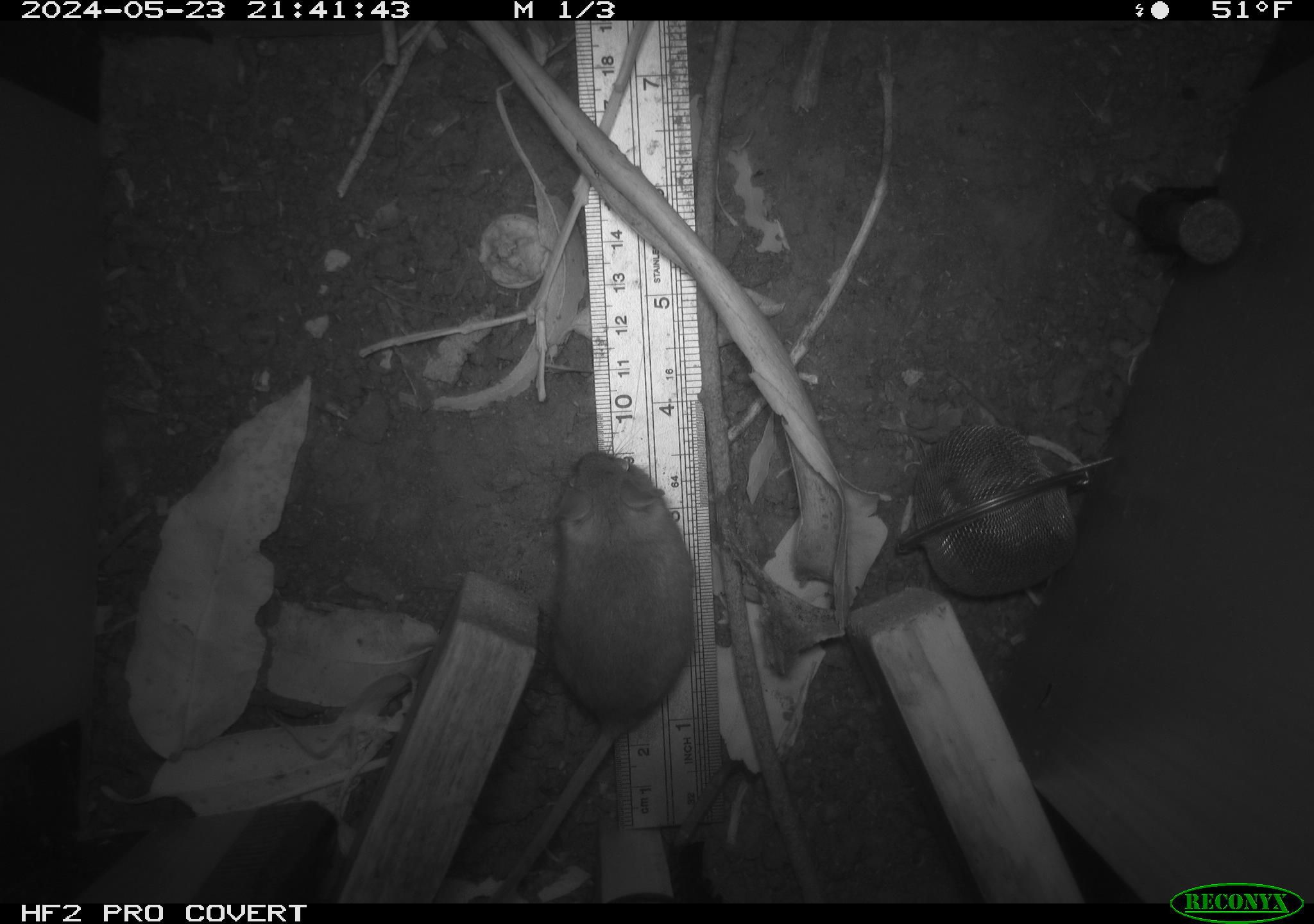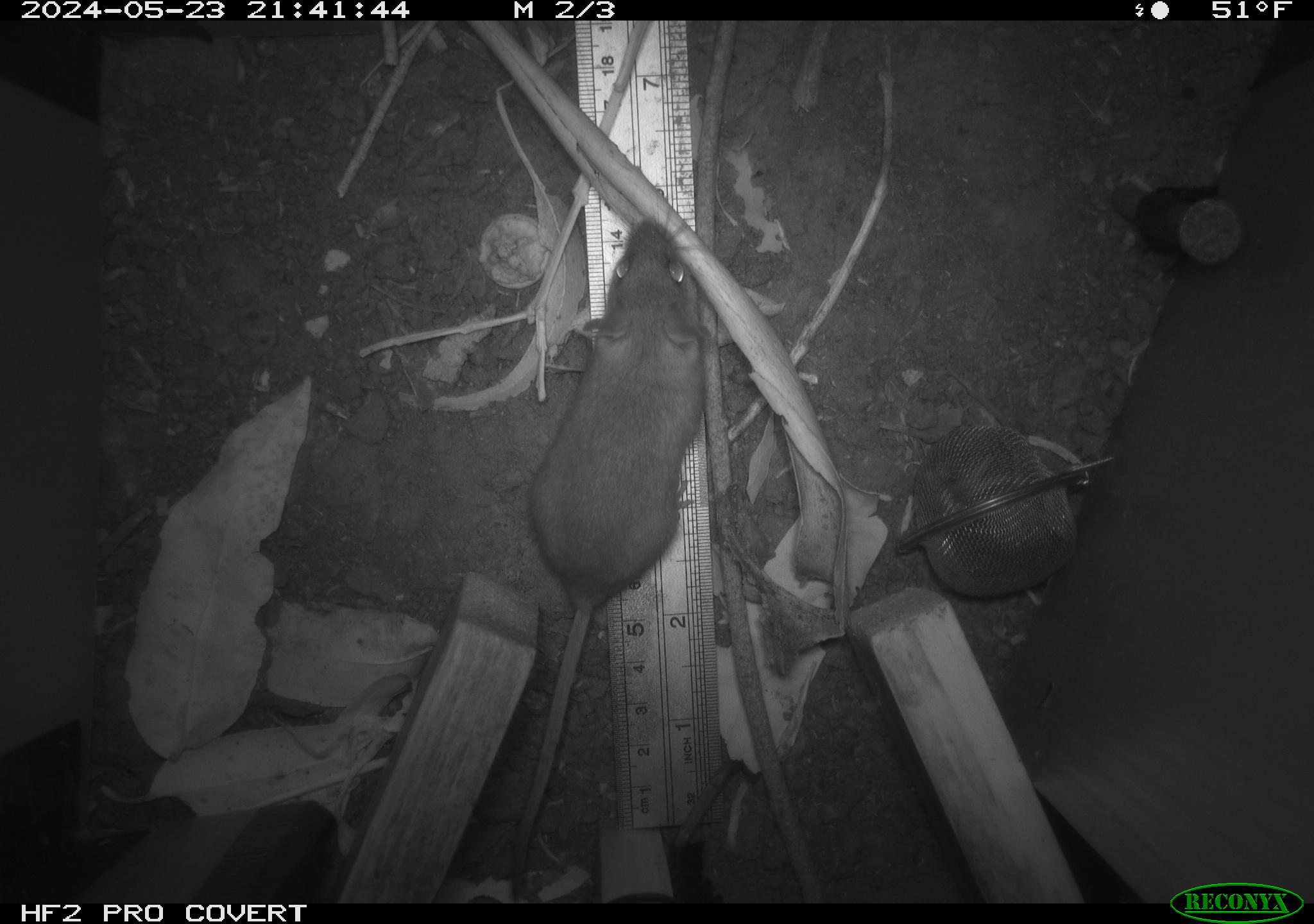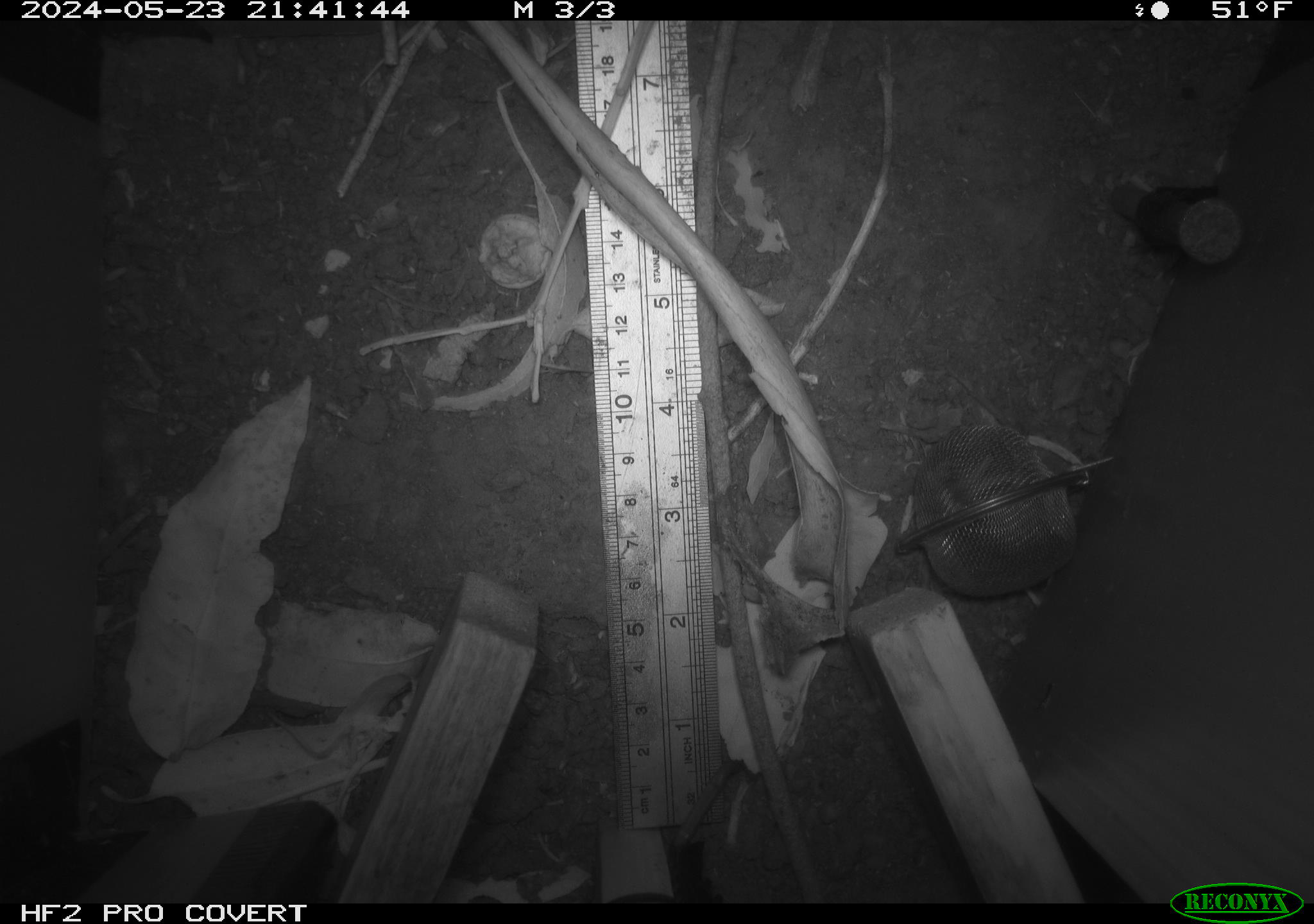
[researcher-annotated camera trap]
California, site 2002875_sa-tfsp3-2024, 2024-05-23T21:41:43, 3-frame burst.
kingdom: Animalia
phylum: Chordata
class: Mammalia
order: Rodentia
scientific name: Rodentia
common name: rodent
Rodent (Rodentia).